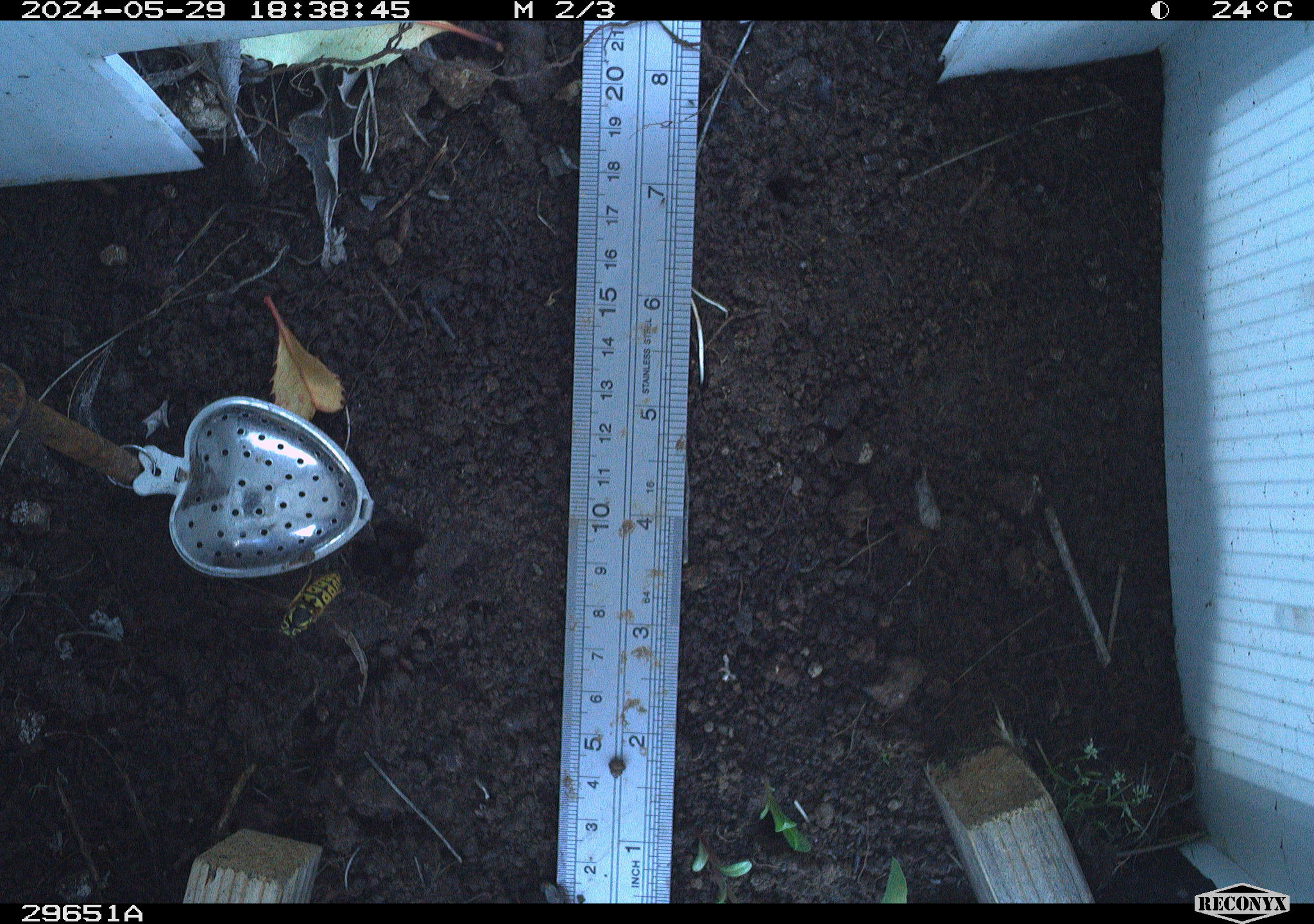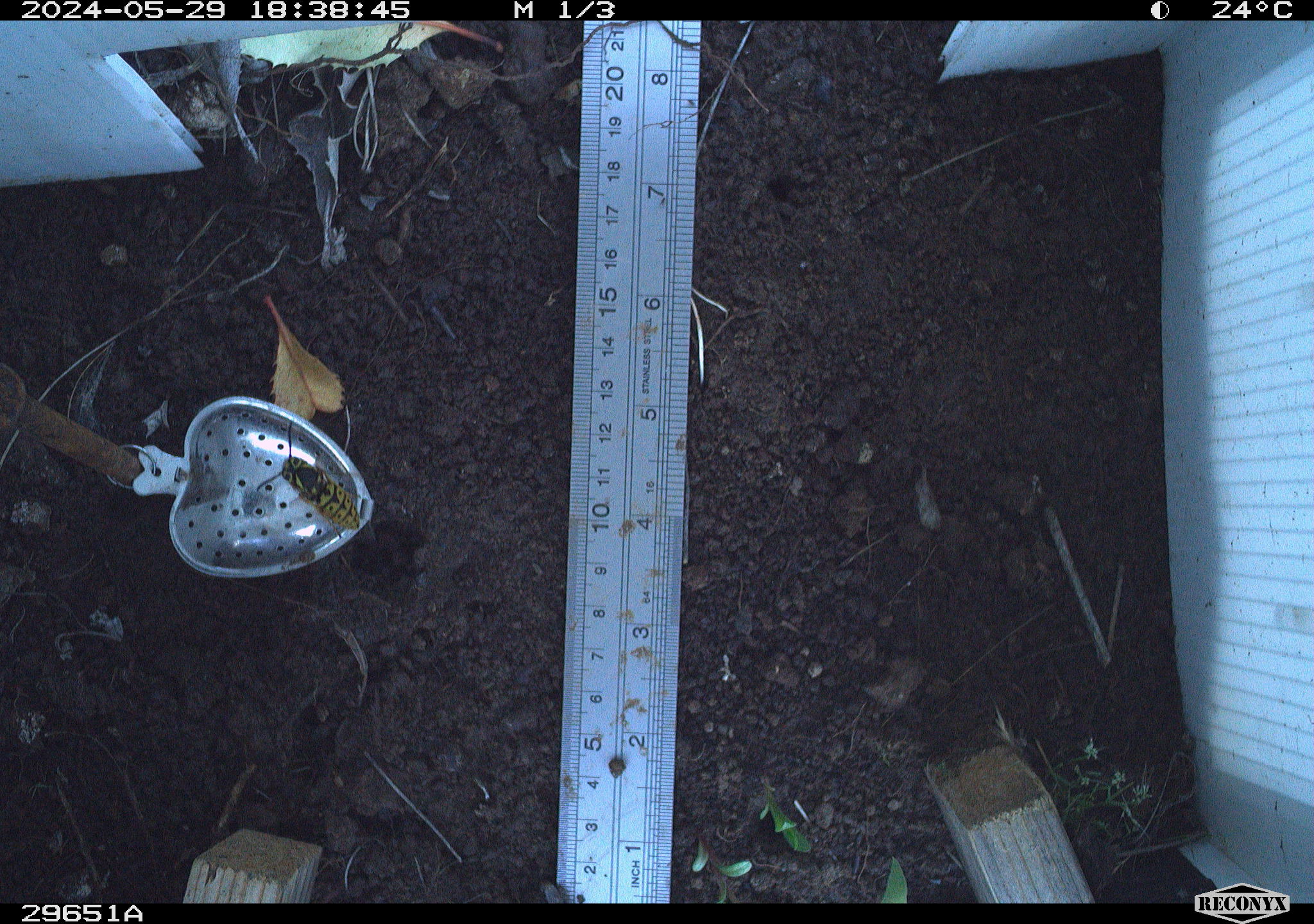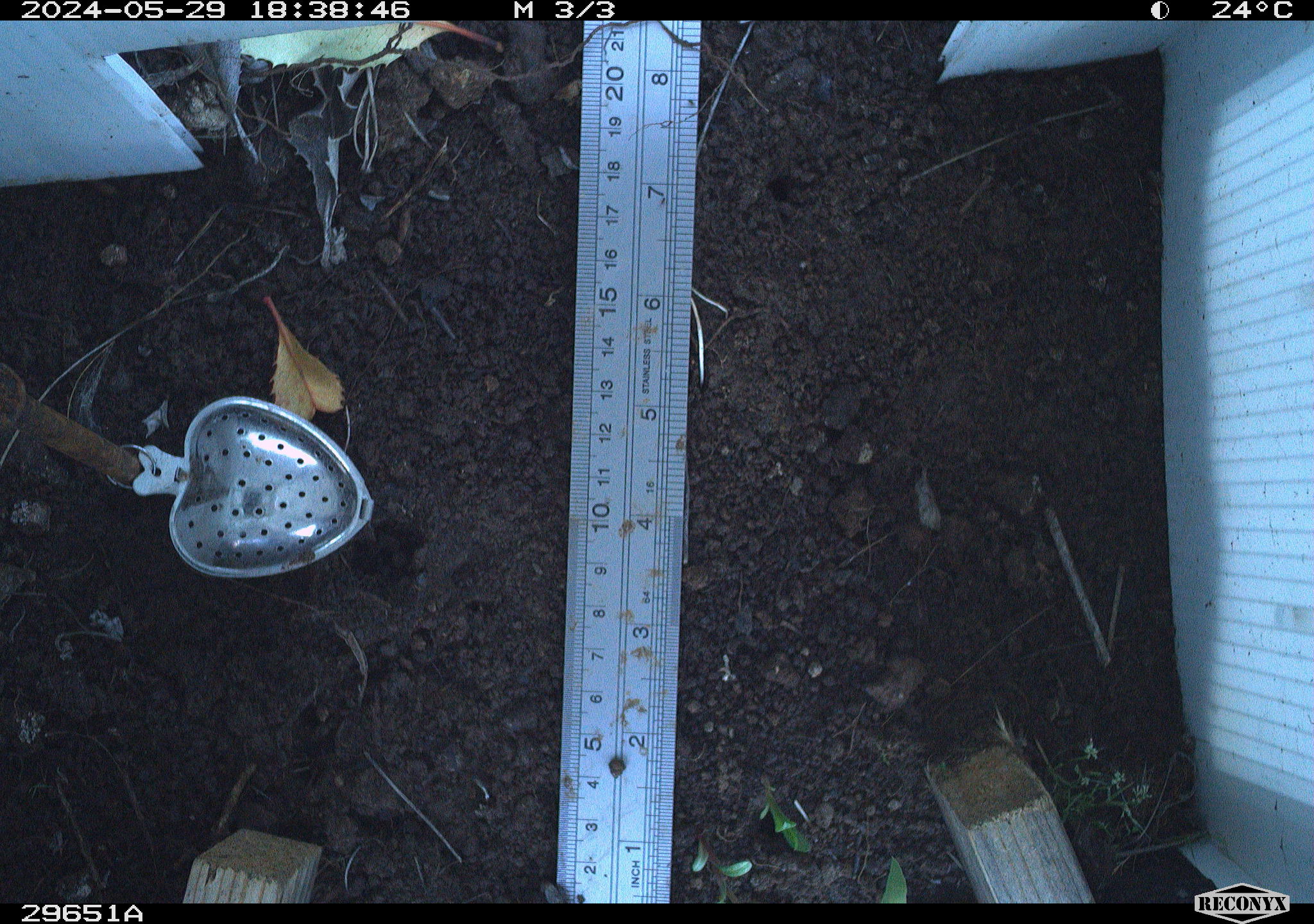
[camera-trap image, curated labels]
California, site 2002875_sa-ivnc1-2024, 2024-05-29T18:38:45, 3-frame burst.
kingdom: Animalia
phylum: Arthropoda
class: Insecta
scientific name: Insecta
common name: insect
Insect (Insecta).